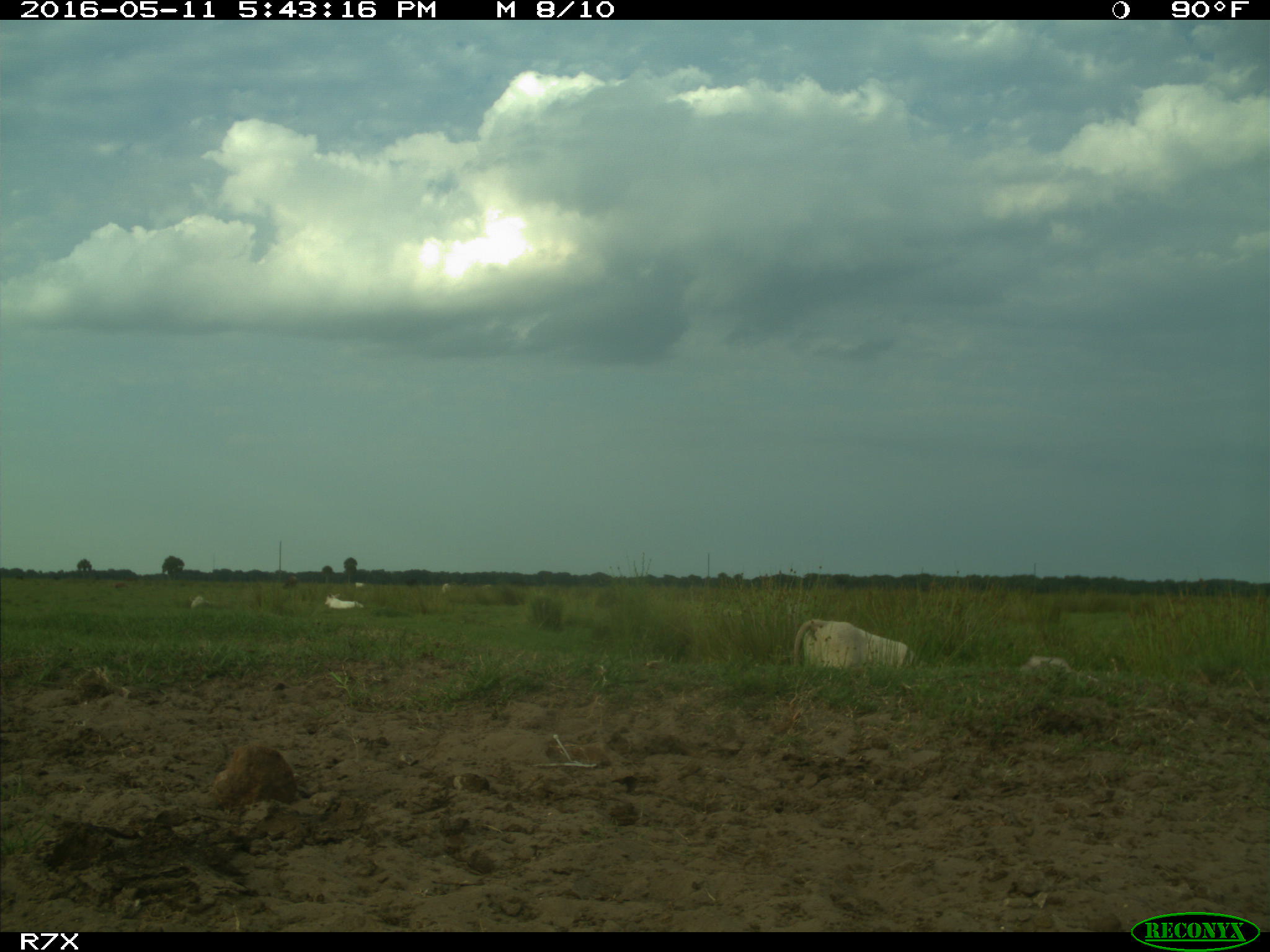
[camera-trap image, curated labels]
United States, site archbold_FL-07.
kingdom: Animalia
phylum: Chordata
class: Mammalia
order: Artiodactyla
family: Bovidae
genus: Bos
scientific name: Bos taurus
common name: domestic cow